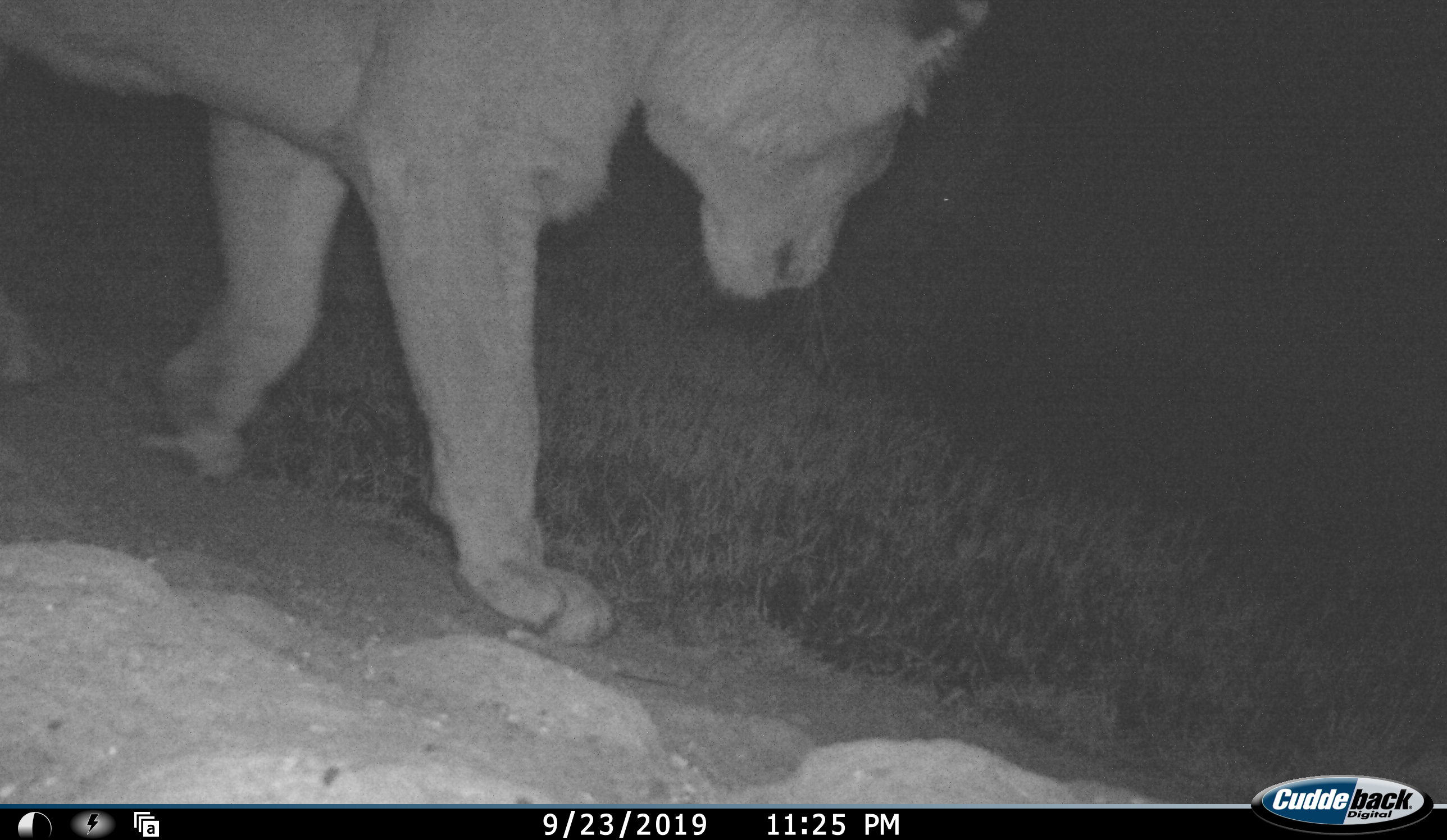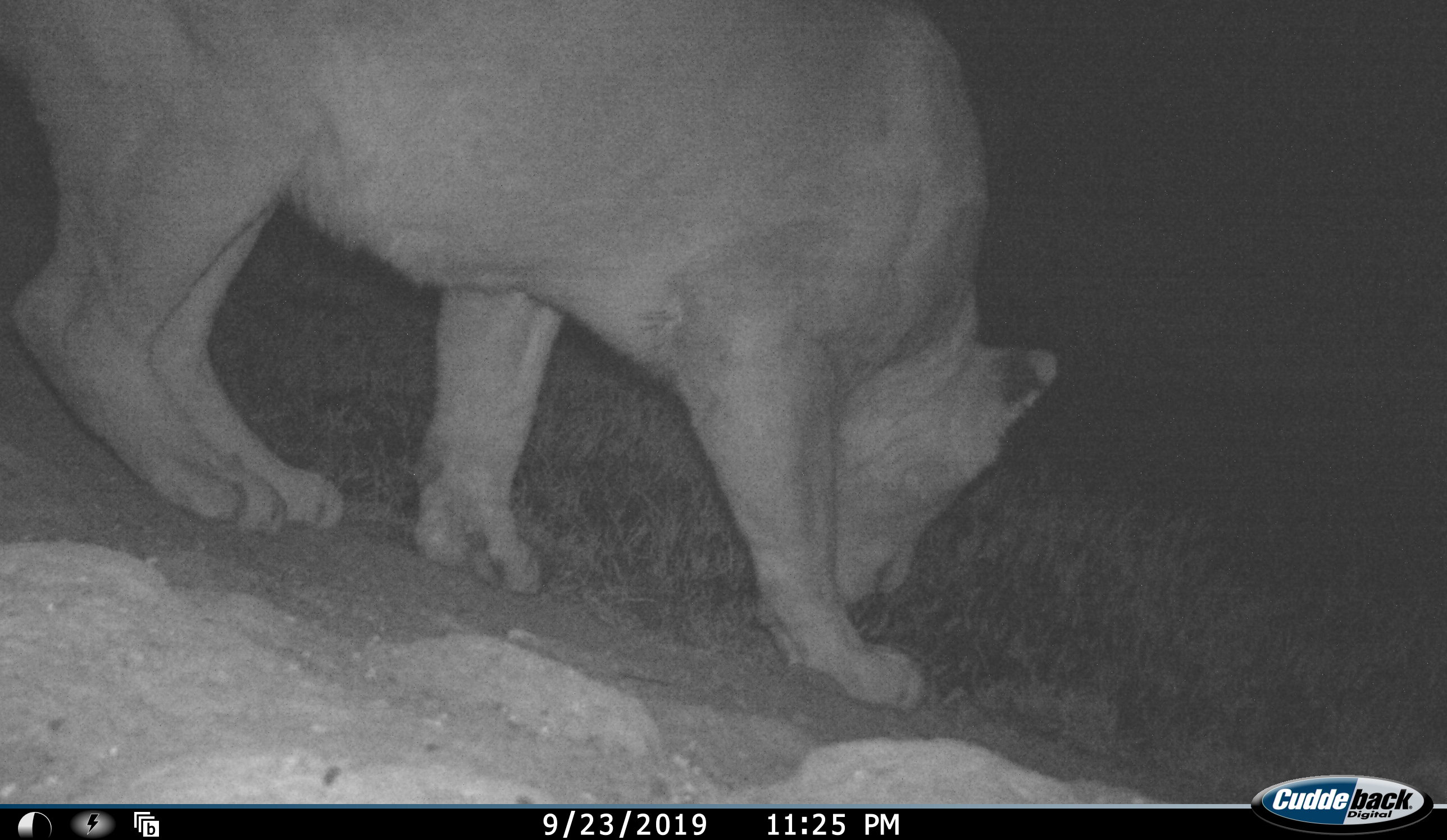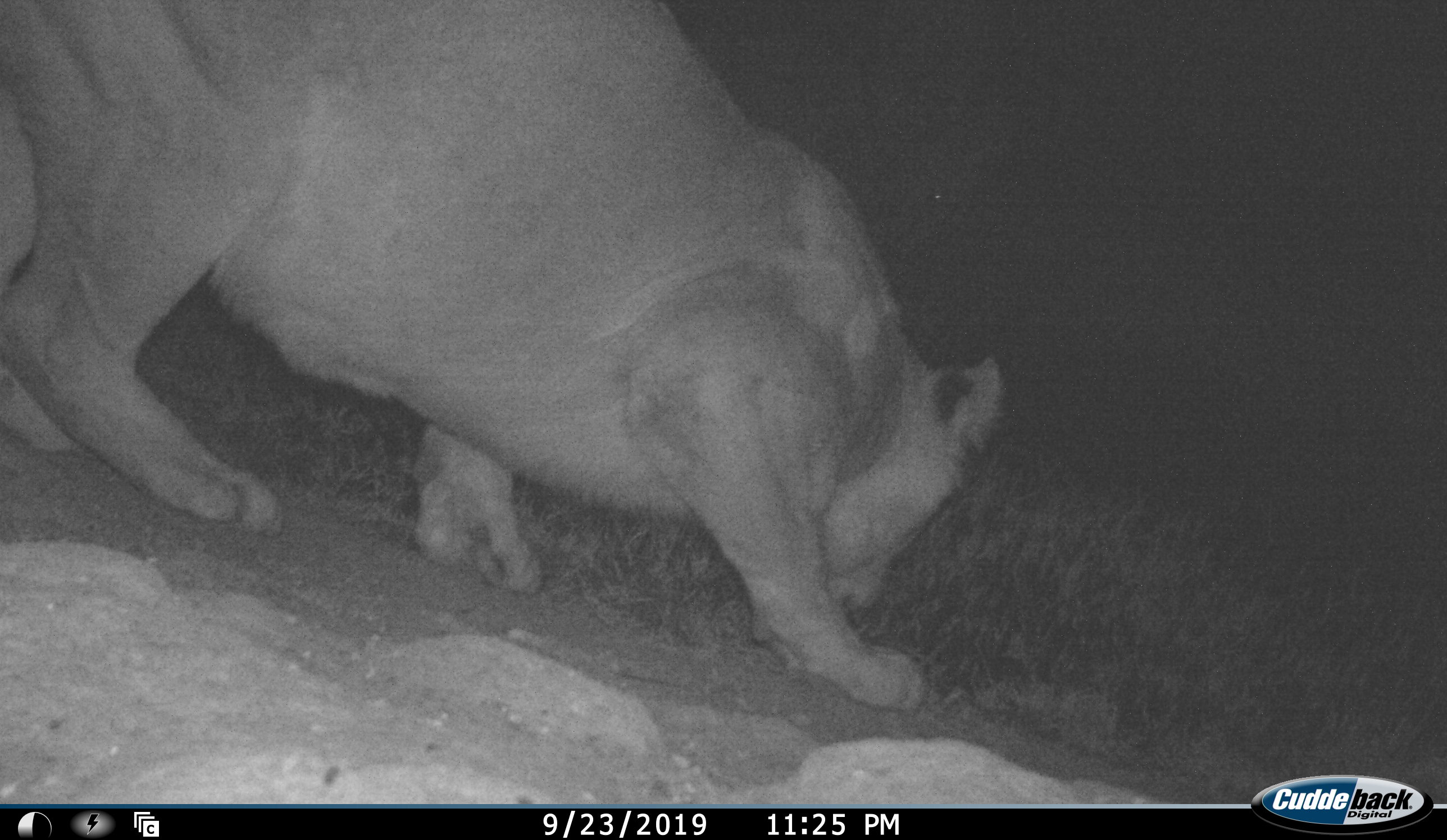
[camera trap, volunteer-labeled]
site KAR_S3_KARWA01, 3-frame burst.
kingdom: Animalia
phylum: Chordata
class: Mammalia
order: Carnivora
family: Felidae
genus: Panthera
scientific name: Panthera leo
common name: lion female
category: lionfemale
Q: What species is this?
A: Lionfemale (lion female) (Panthera leo).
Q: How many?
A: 1.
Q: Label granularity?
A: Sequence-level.